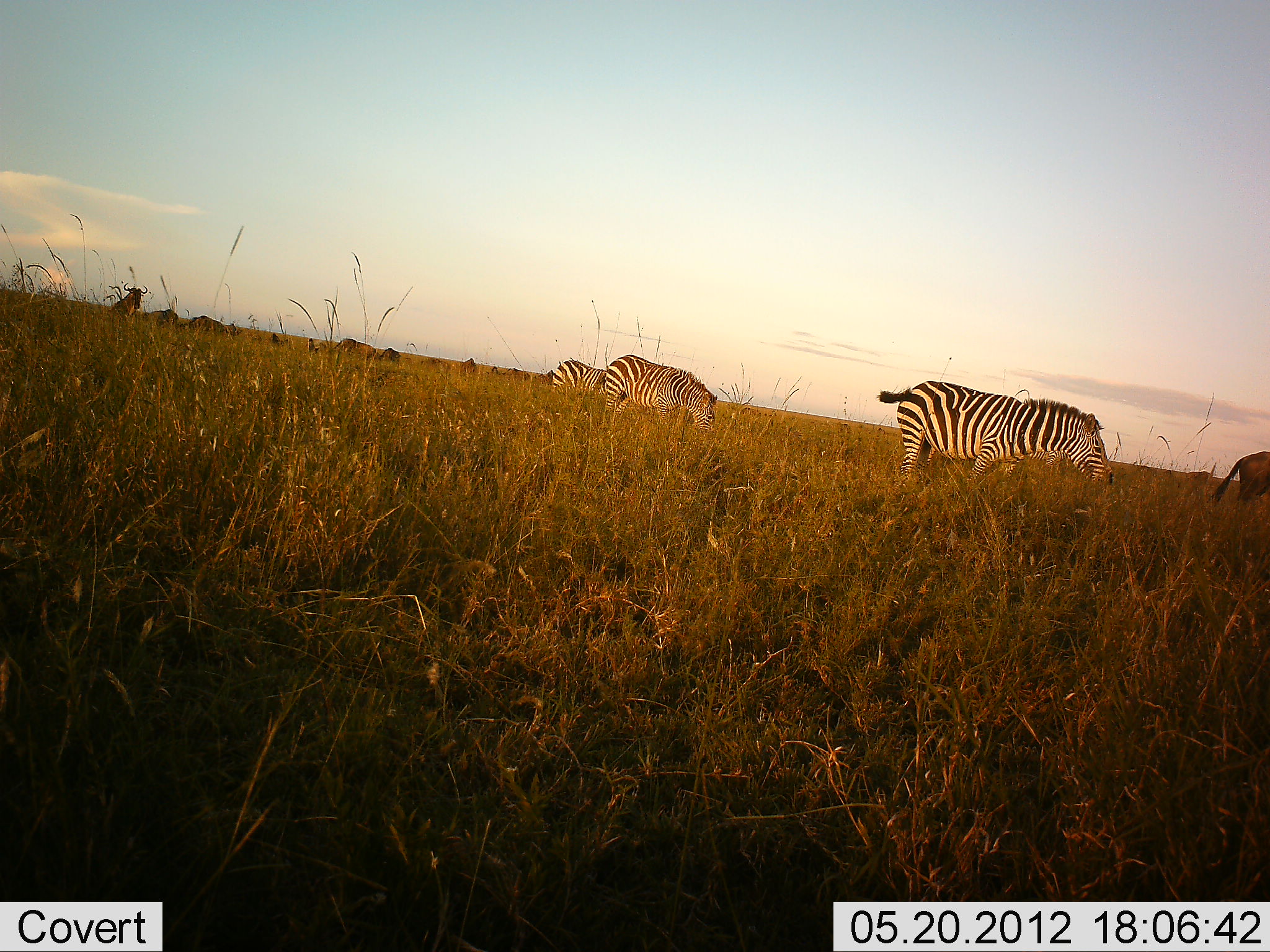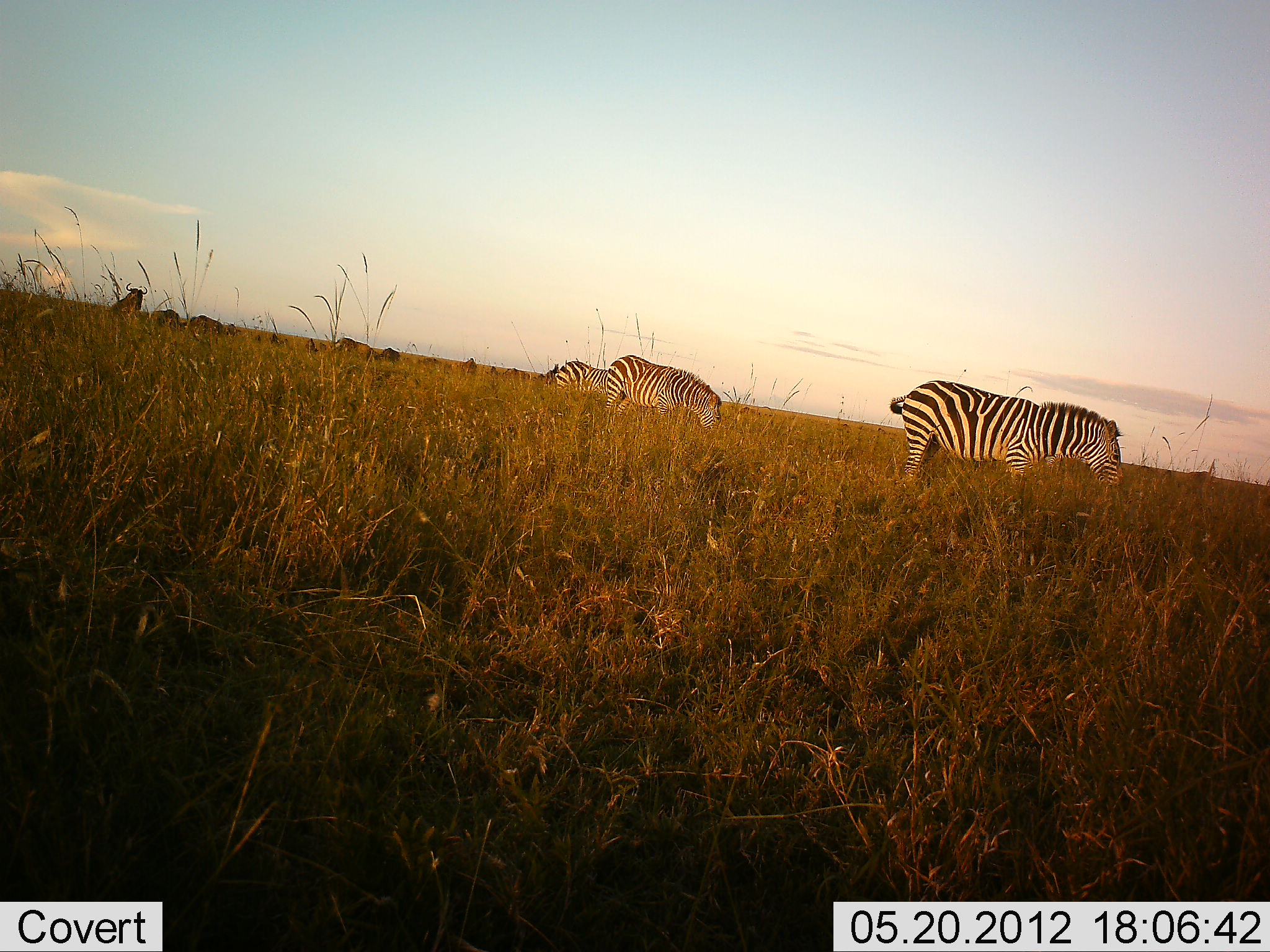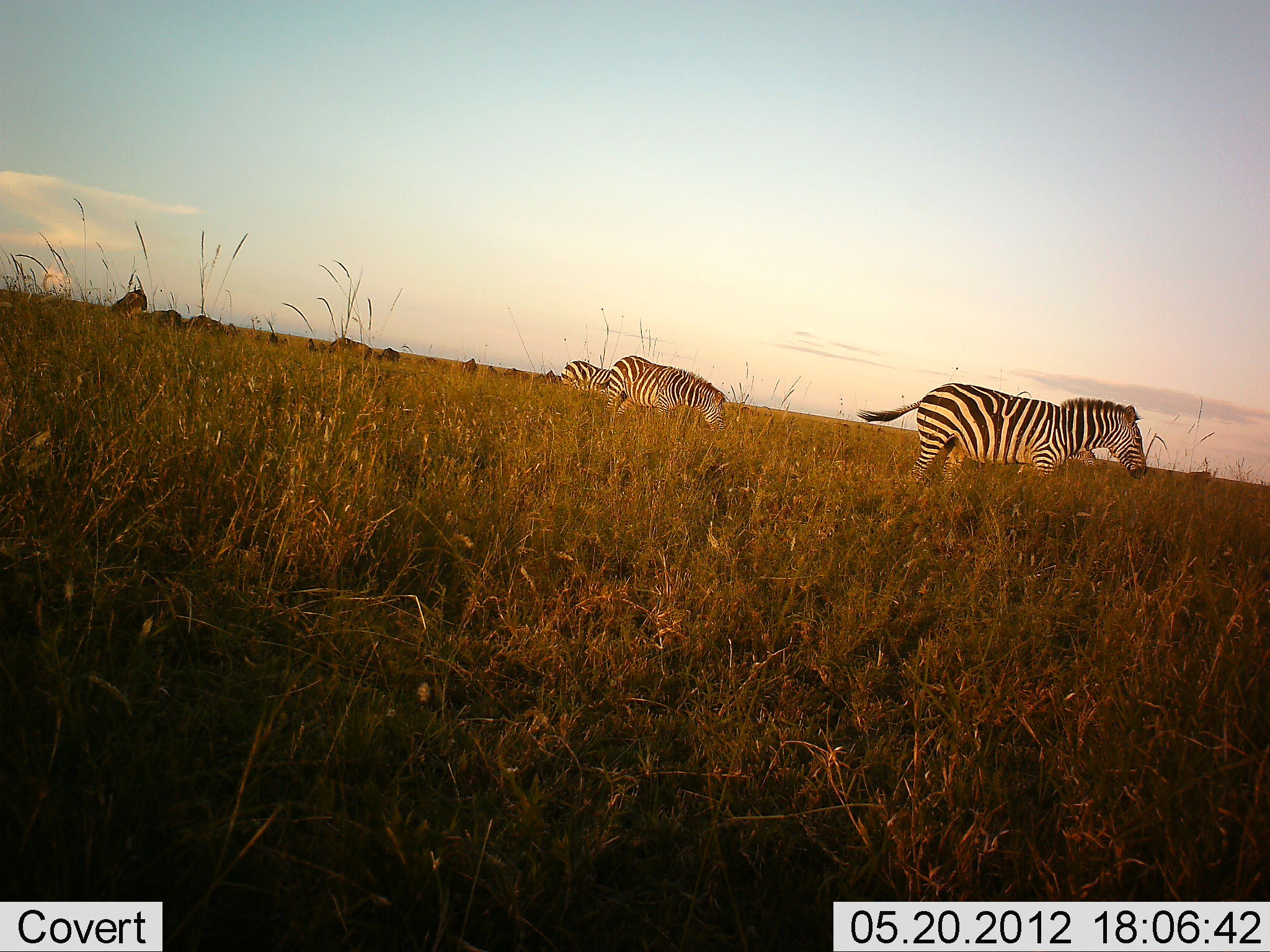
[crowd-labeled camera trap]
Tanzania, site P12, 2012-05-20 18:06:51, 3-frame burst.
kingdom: Animalia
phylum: Chordata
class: Mammalia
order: Artiodactyla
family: Bovidae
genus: Connochaetes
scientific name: Connochaetes taurinus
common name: blue wildebeest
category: wildebeest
Wildebeest (blue wildebeest) (Connochaetes taurinus), count 9. Behavior (volunteer vote fractions): standing 70%, resting 0%, moving 40%, interacting 0%. Young present (vote fraction): 0%. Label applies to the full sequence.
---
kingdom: Animalia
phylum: Chordata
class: Mammalia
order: Perissodactyla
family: Equidae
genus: Equus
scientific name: Equus quagga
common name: plains zebra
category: zebra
Zebra (plains zebra) (Equus quagga), count 3. Behavior (volunteer vote fractions): standing 7%, resting 0%, moving 43%, interacting 0%. Young present (vote fraction): 0%. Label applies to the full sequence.